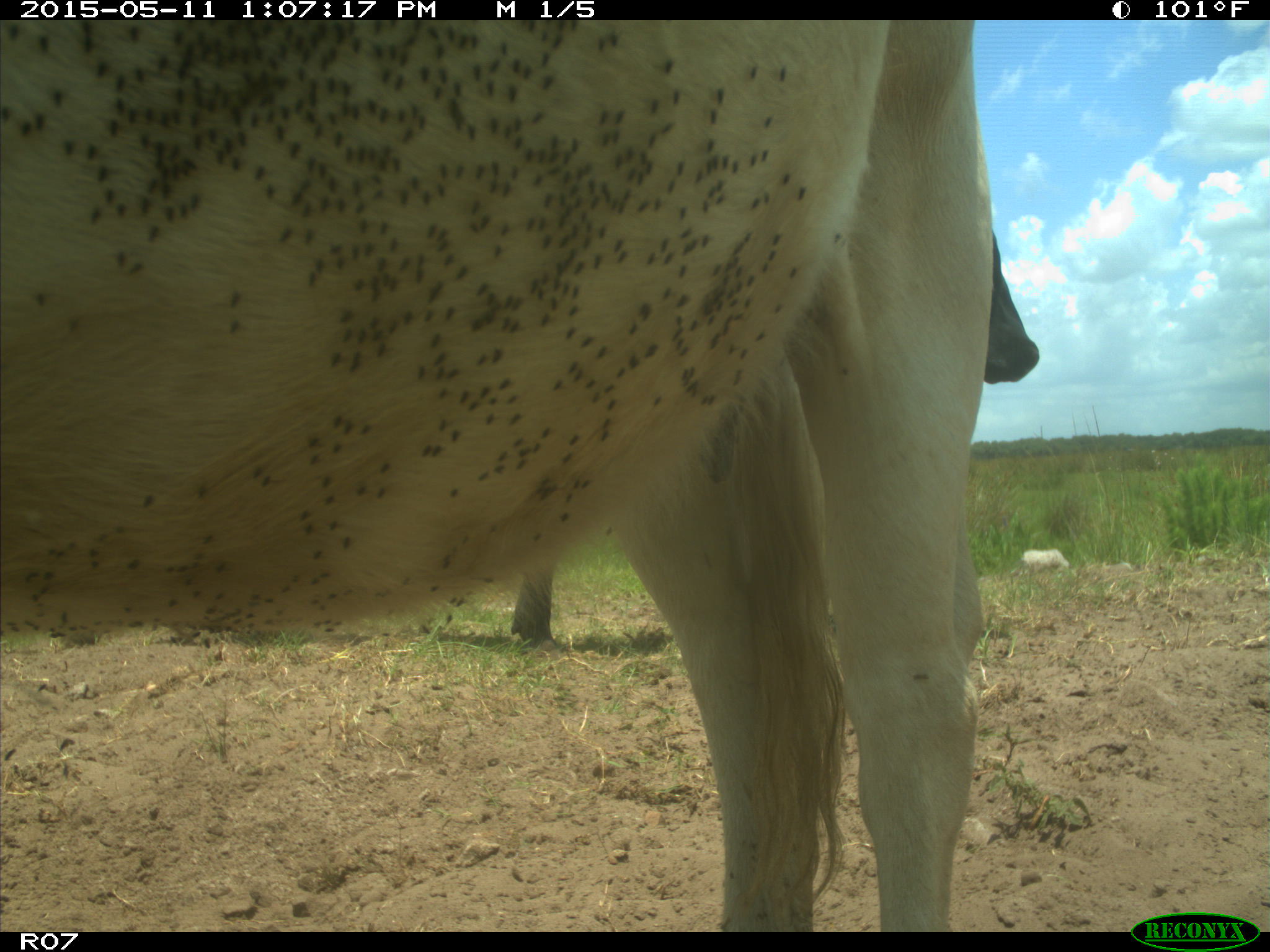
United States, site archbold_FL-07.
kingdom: Animalia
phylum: Chordata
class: Mammalia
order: Artiodactyla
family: Bovidae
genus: Bos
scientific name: Bos taurus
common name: domestic cow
Bos taurus (domestic cow).